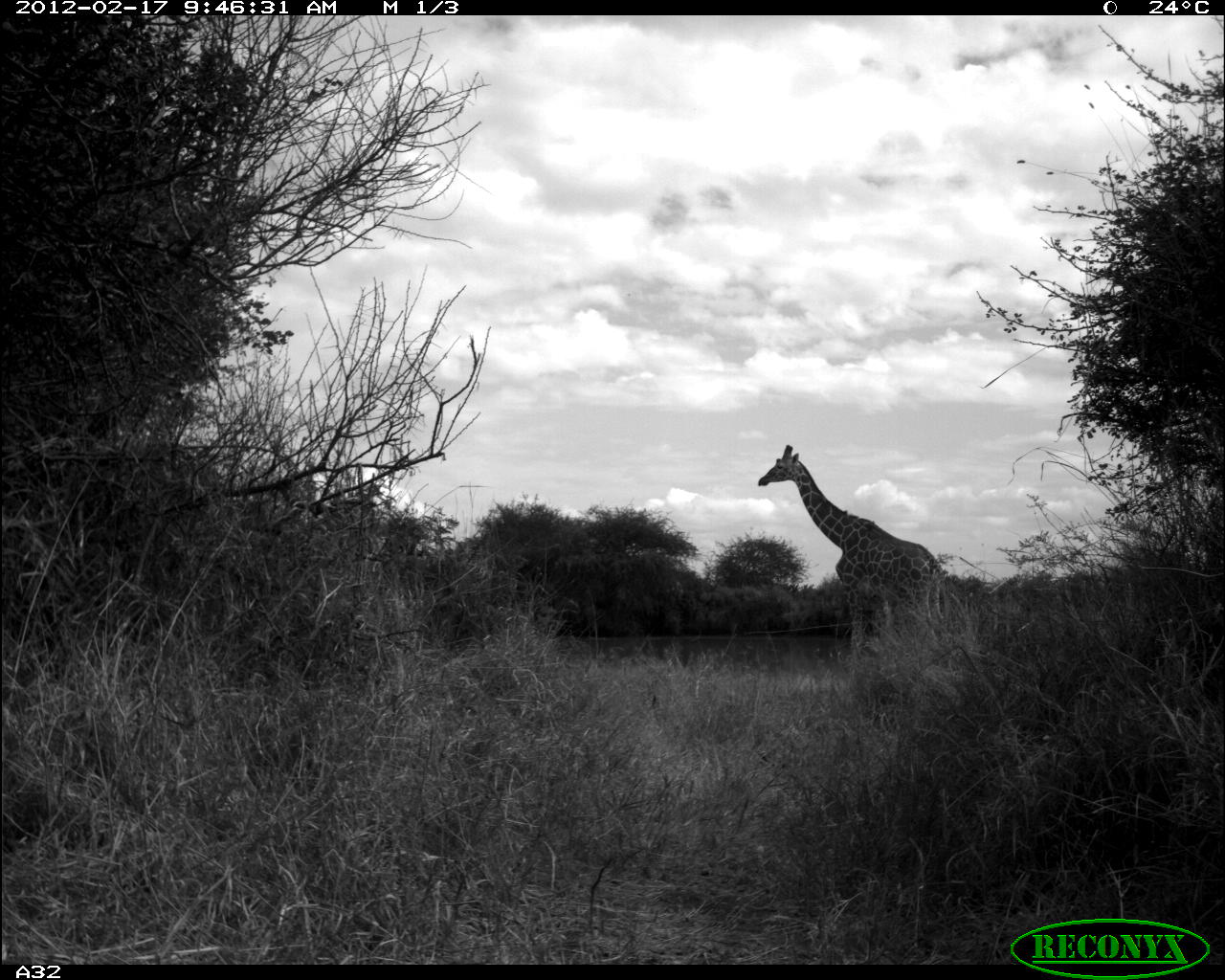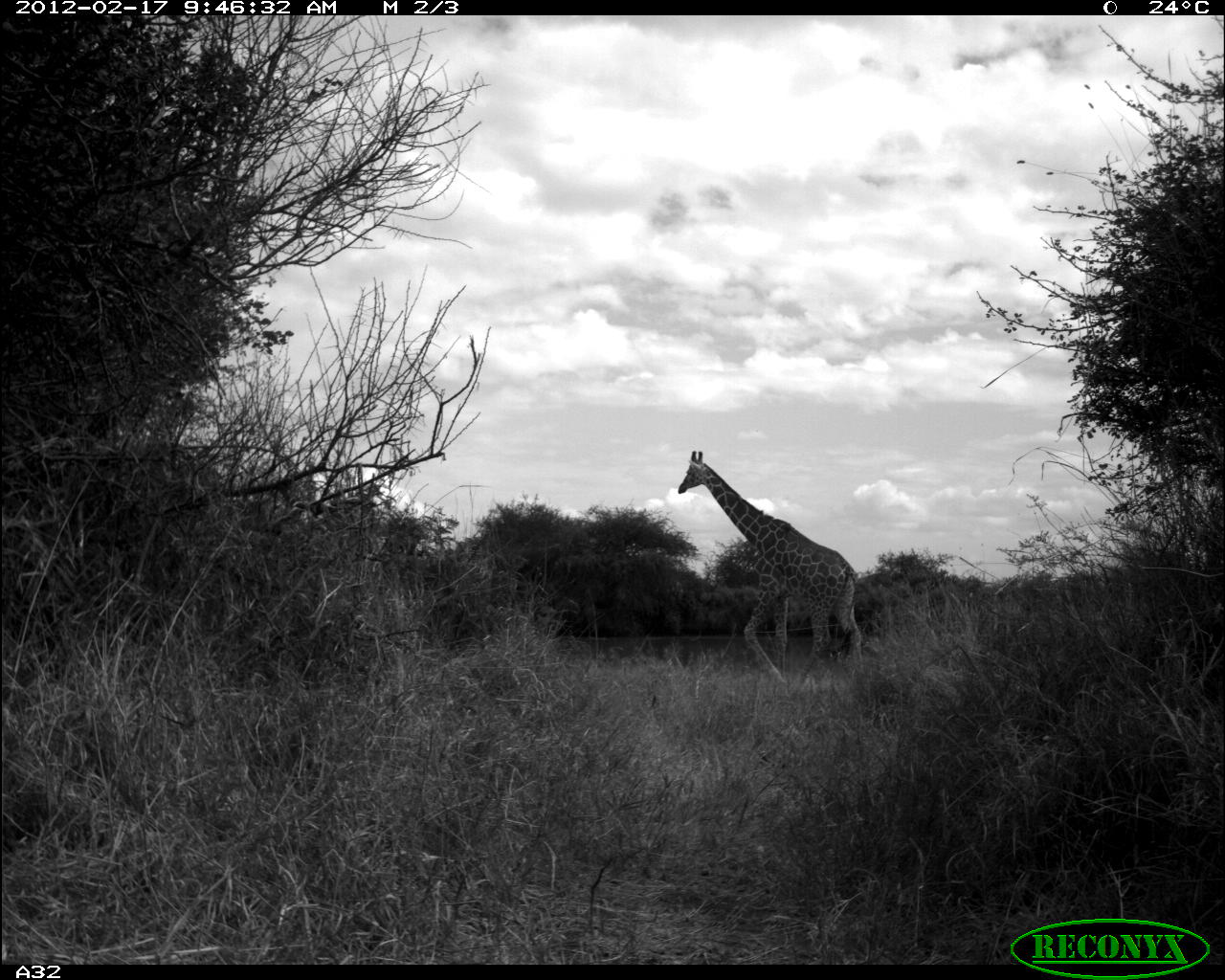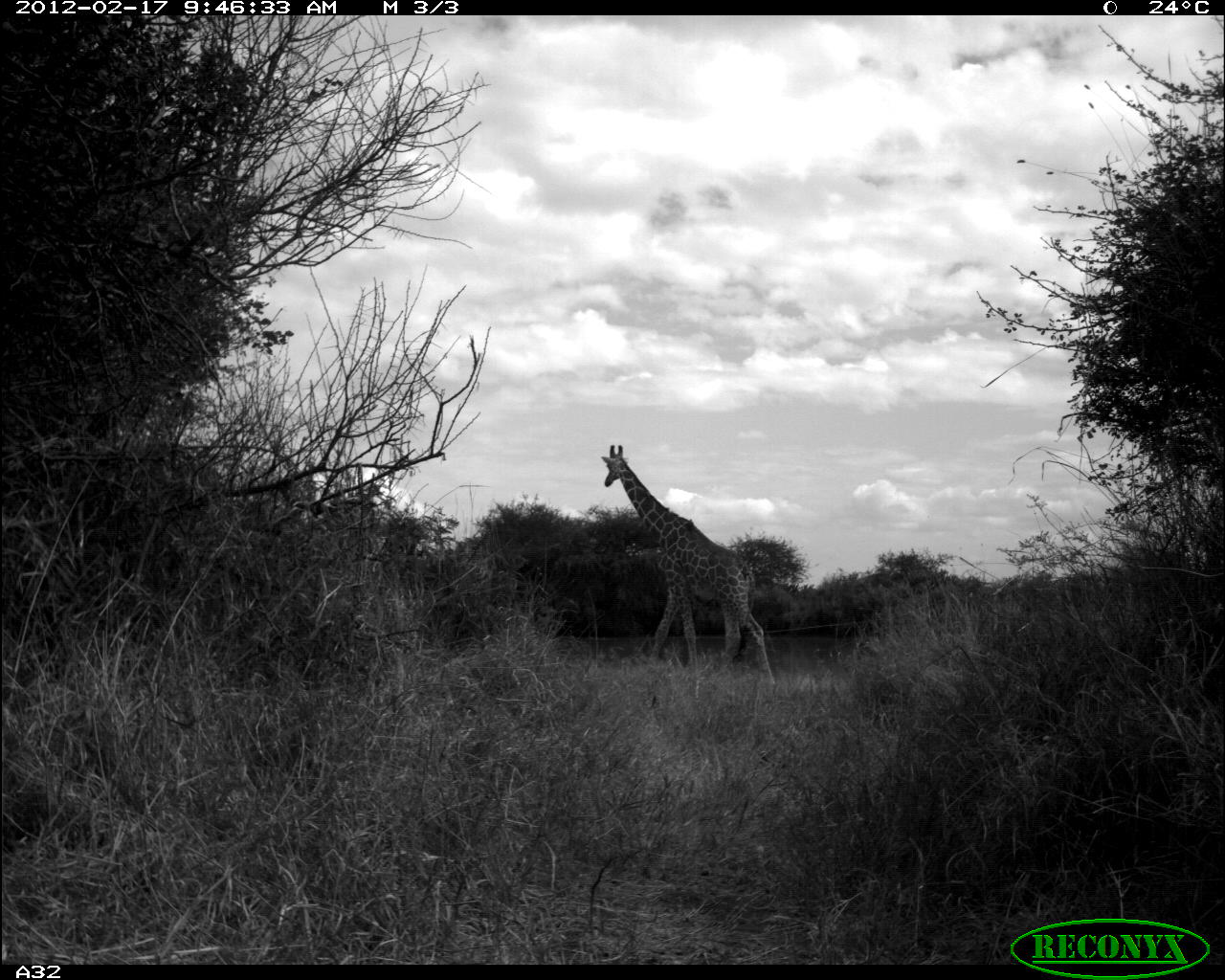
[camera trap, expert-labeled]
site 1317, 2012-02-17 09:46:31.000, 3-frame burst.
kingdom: Animalia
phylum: Chordata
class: Mammalia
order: Artiodactyla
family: Giraffidae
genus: Giraffa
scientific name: Giraffa camelopardalis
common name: giraffe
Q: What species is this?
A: Giraffa camelopardalis (giraffe).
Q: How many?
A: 1.